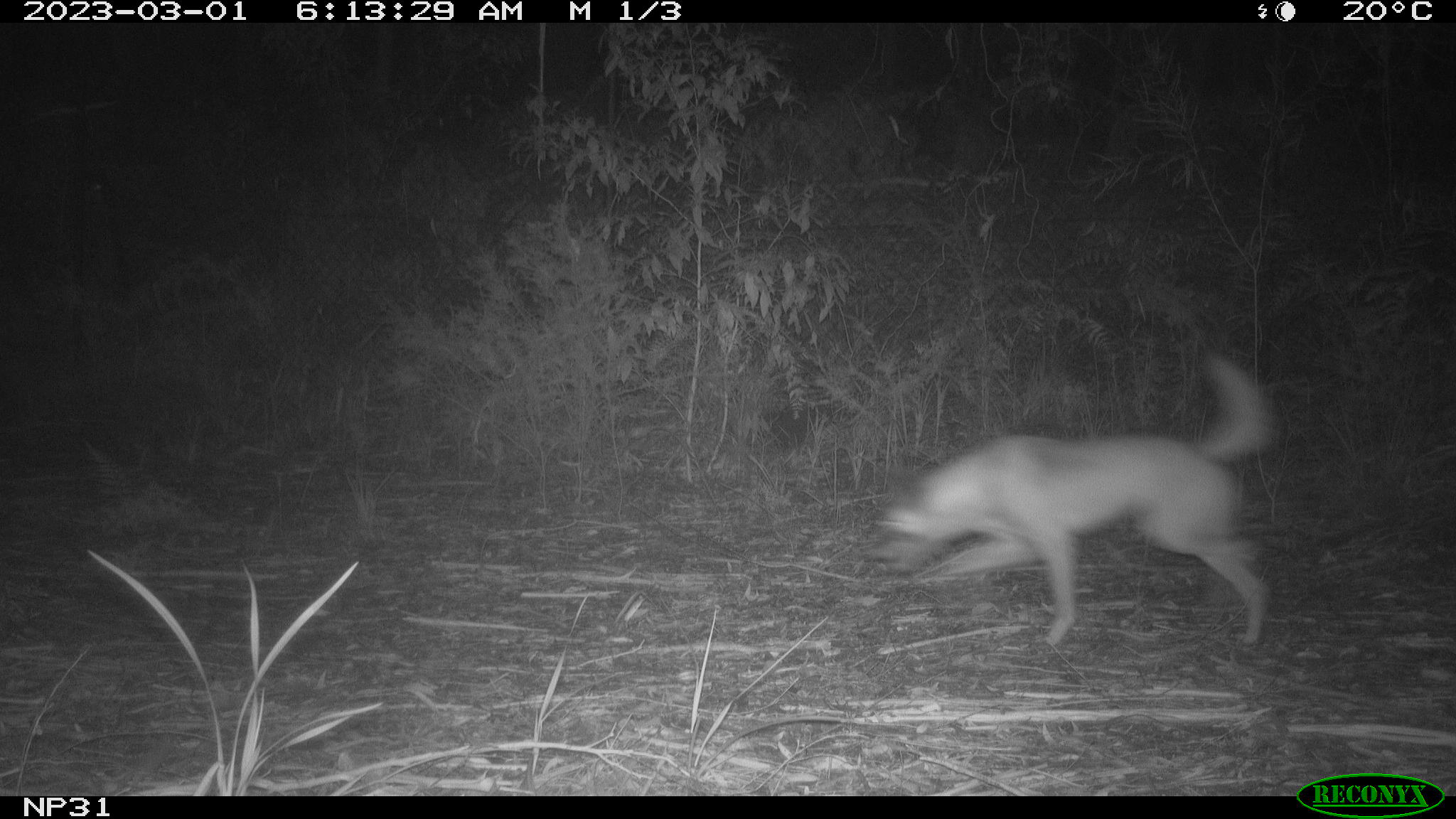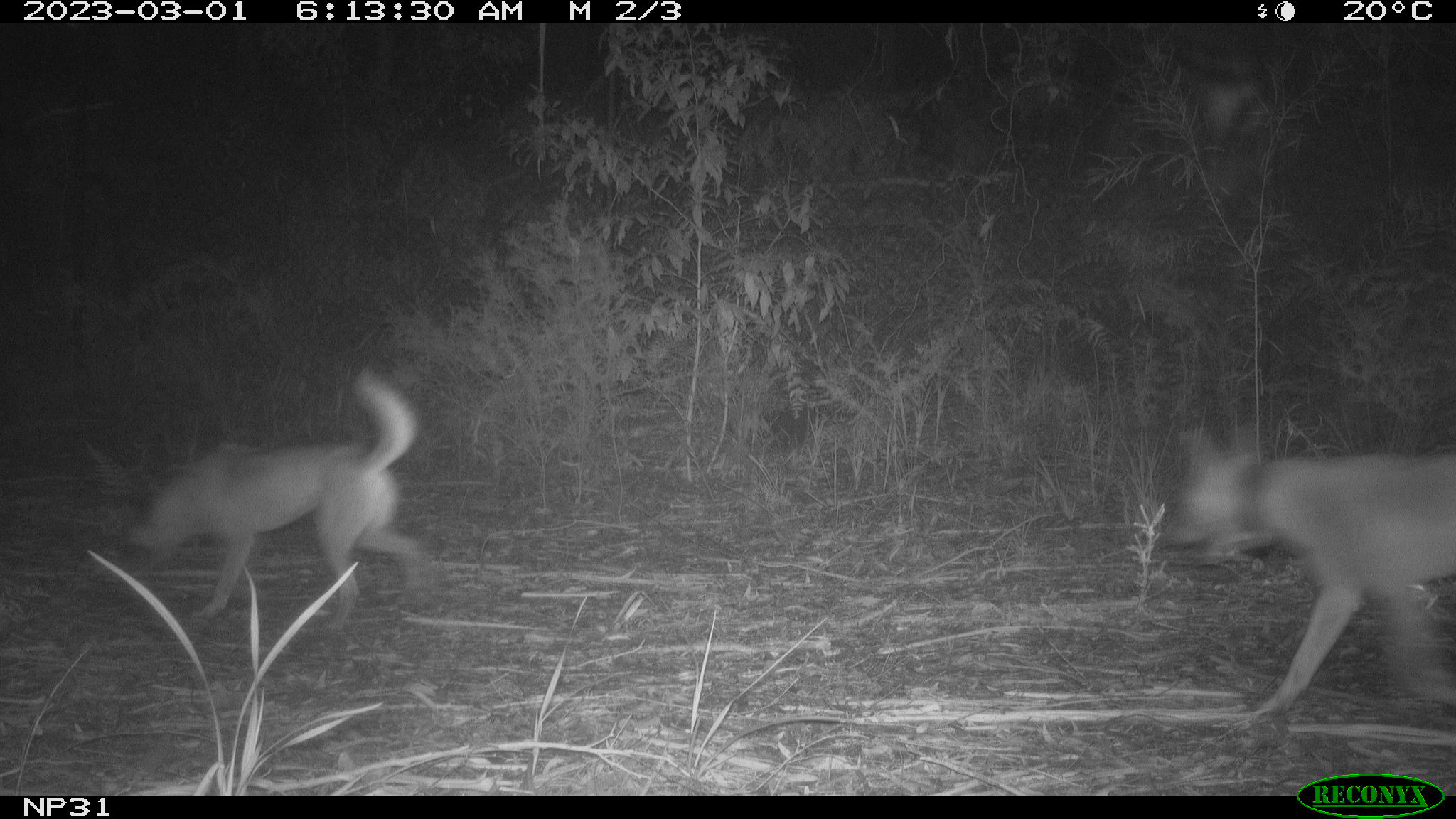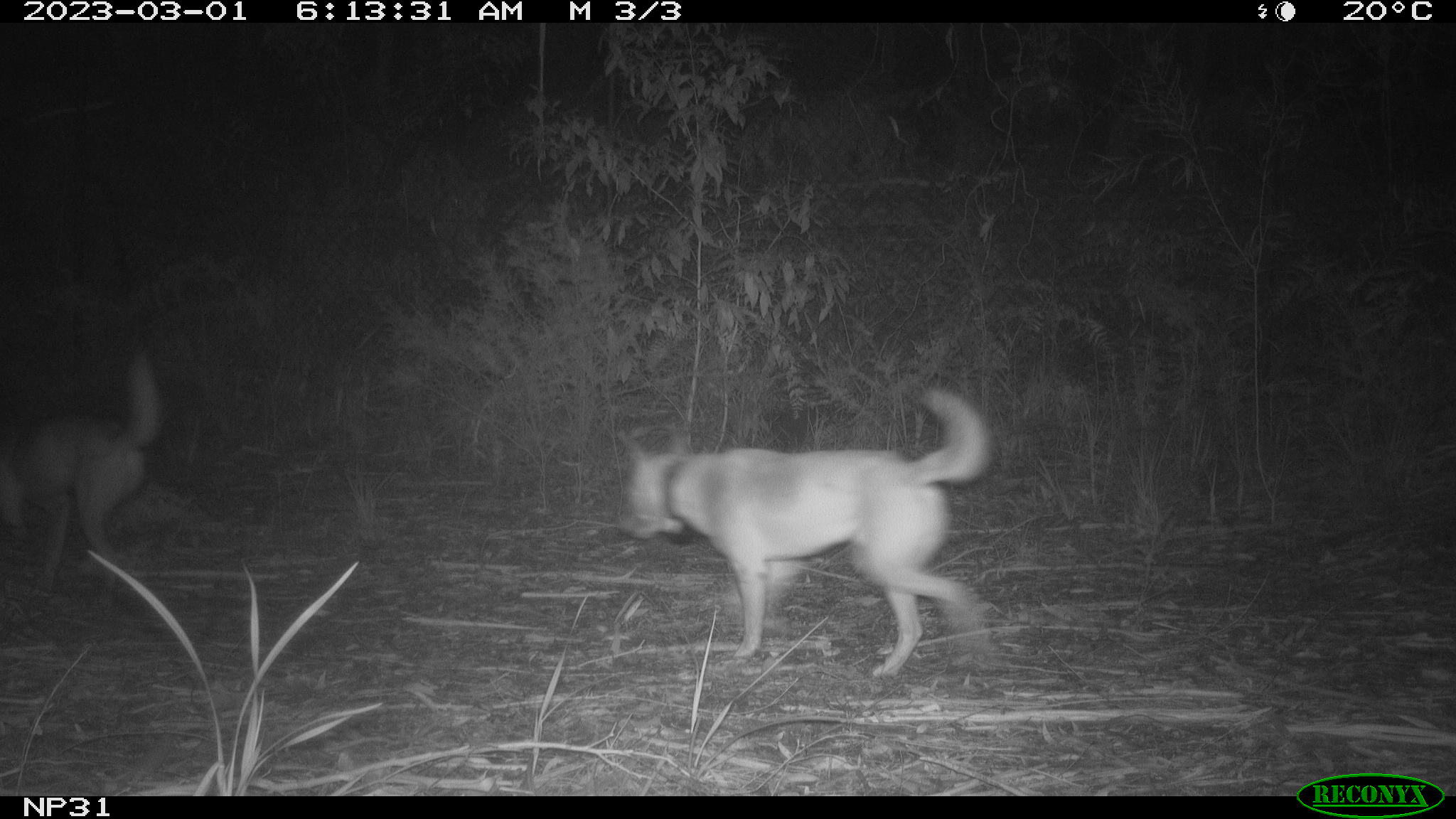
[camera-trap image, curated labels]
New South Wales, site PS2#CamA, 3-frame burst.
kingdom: Animalia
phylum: Chordata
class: Mammalia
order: Carnivora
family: Canidae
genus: Canis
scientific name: Canis familiaris dingo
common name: dingo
Dingo (Canis familiaris dingo).